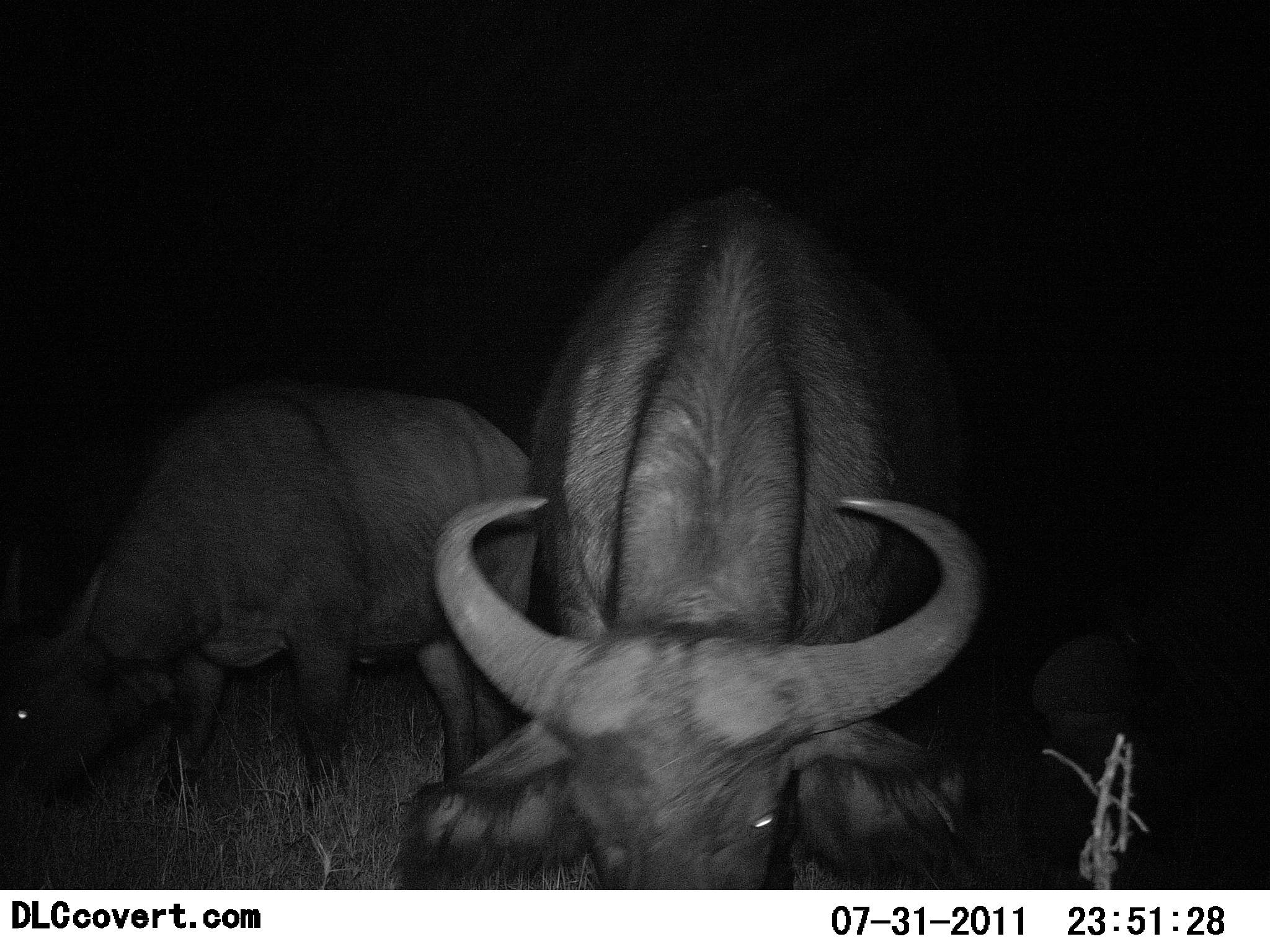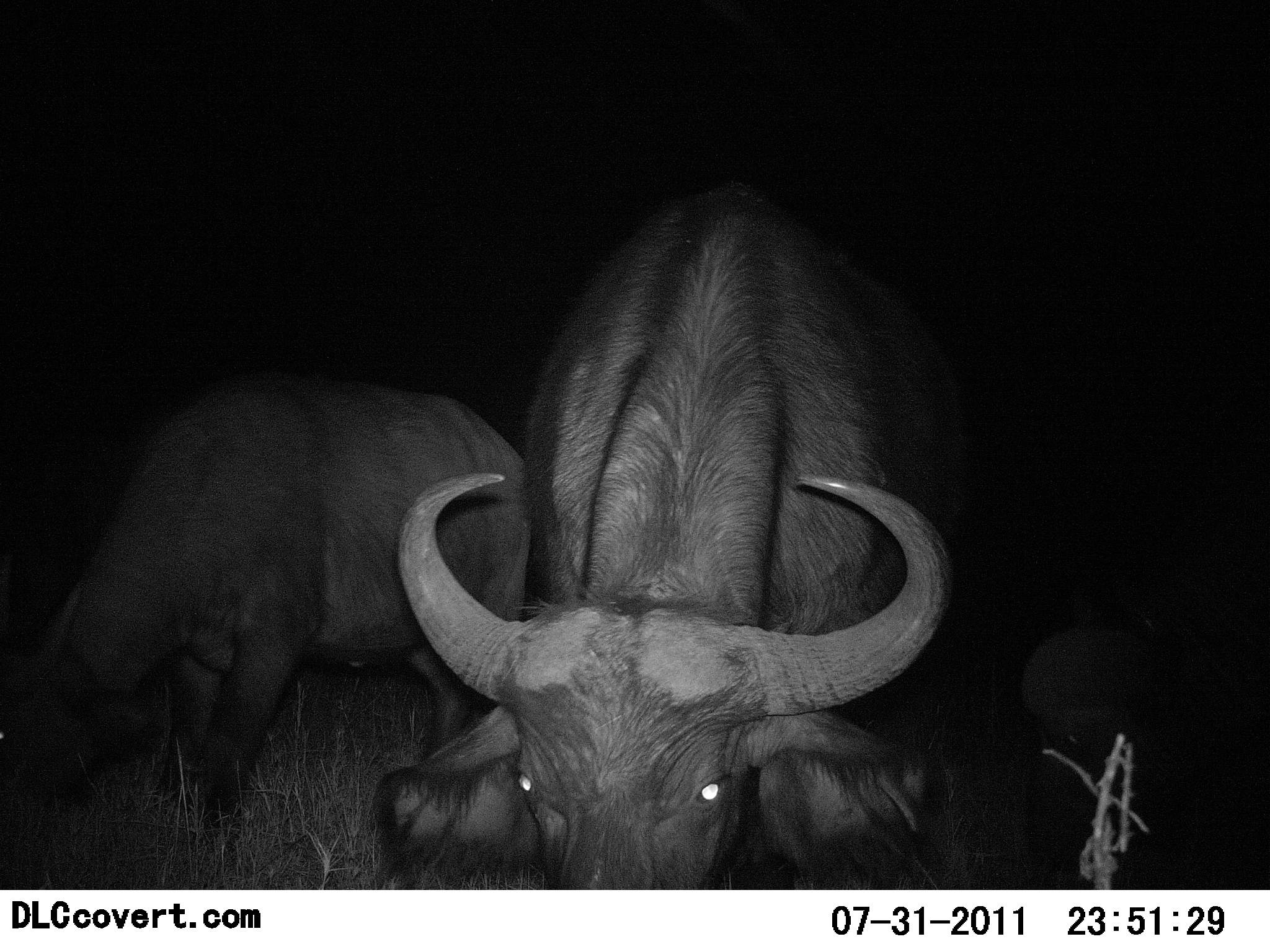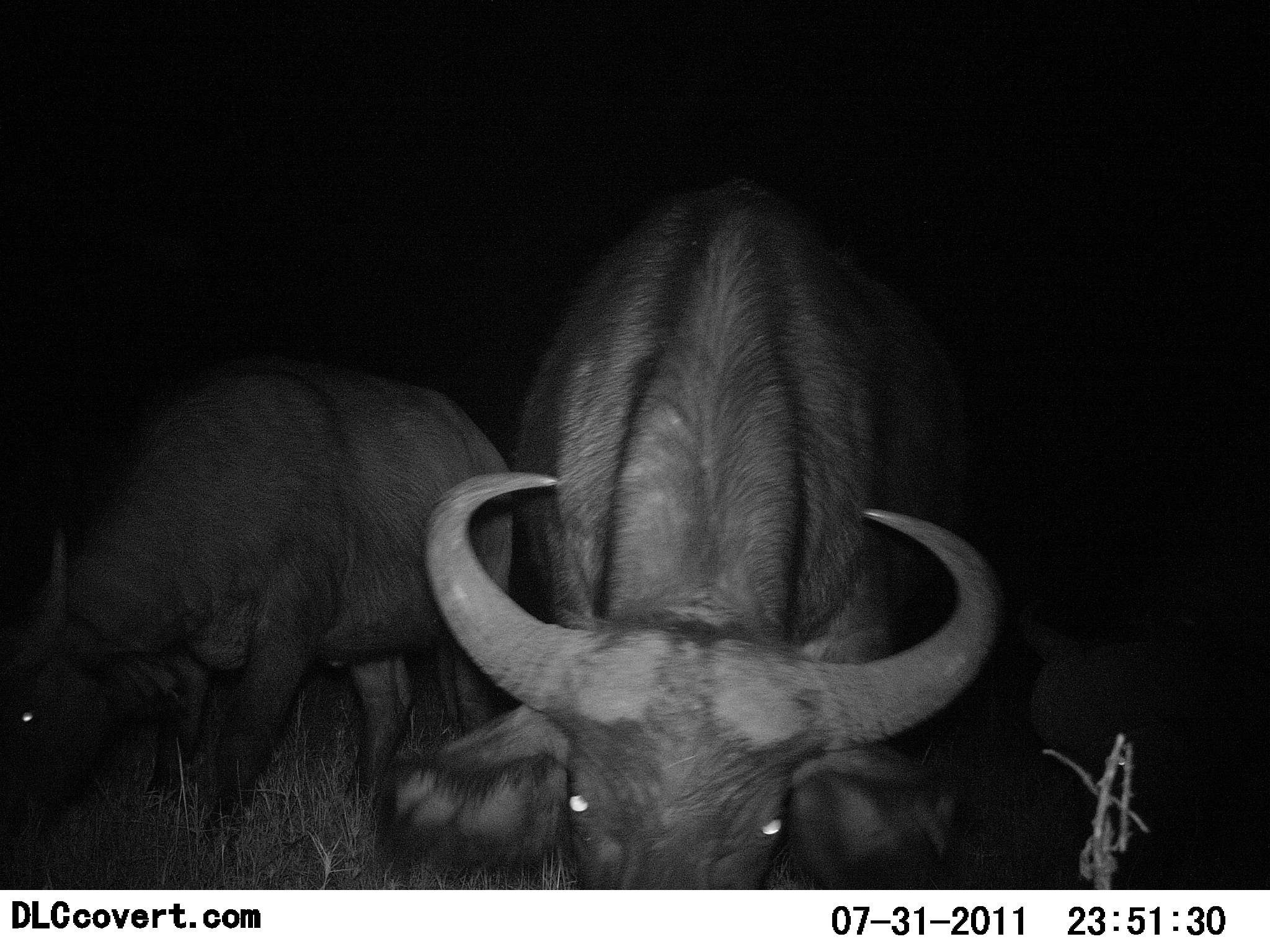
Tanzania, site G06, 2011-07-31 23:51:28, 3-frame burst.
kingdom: Animalia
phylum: Chordata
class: Mammalia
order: Artiodactyla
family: Bovidae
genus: Syncerus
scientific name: Syncerus caffer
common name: cape buffalo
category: buffalo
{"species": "buffalo (cape buffalo) (Syncerus caffer)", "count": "2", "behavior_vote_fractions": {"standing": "40%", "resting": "0%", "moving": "0%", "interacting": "0%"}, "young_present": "0%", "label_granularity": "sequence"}